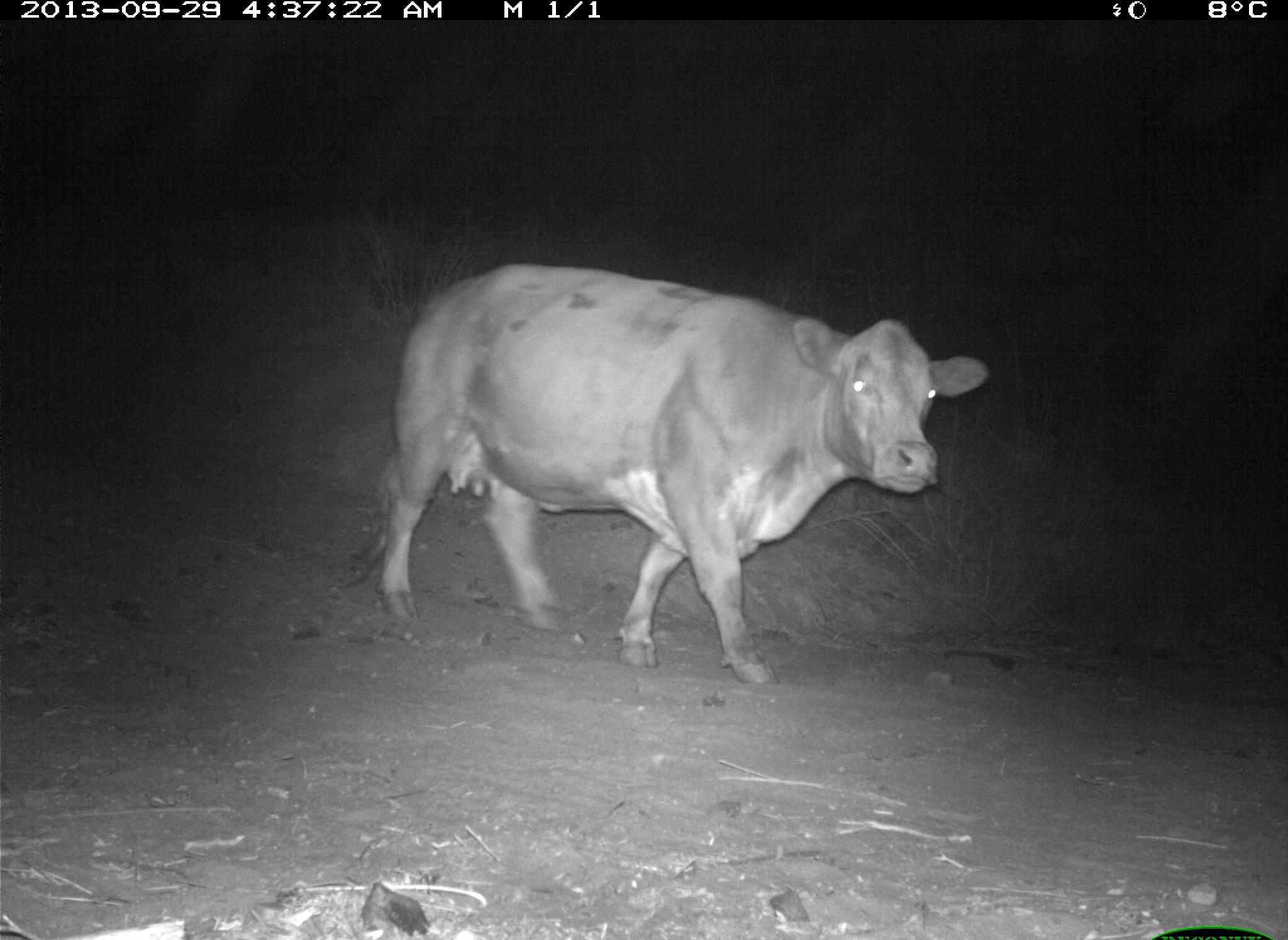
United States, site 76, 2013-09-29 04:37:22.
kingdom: Animalia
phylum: Chordata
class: Mammalia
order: Artiodactyla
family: Bovidae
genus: Bos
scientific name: Bos taurus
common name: cow